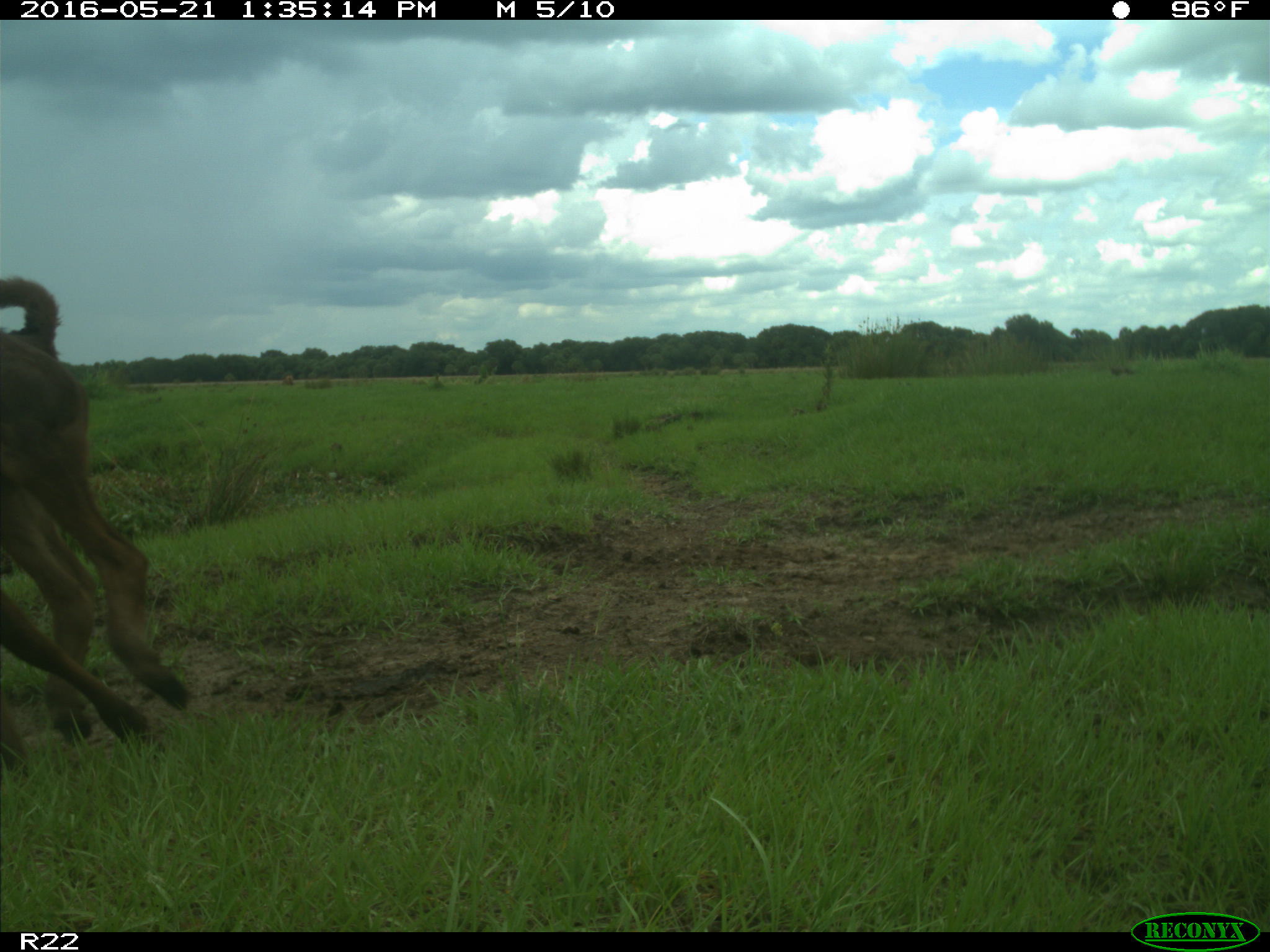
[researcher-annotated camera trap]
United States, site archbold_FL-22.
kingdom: Animalia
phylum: Chordata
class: Mammalia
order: Artiodactyla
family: Bovidae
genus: Bos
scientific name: Bos taurus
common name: domestic cow